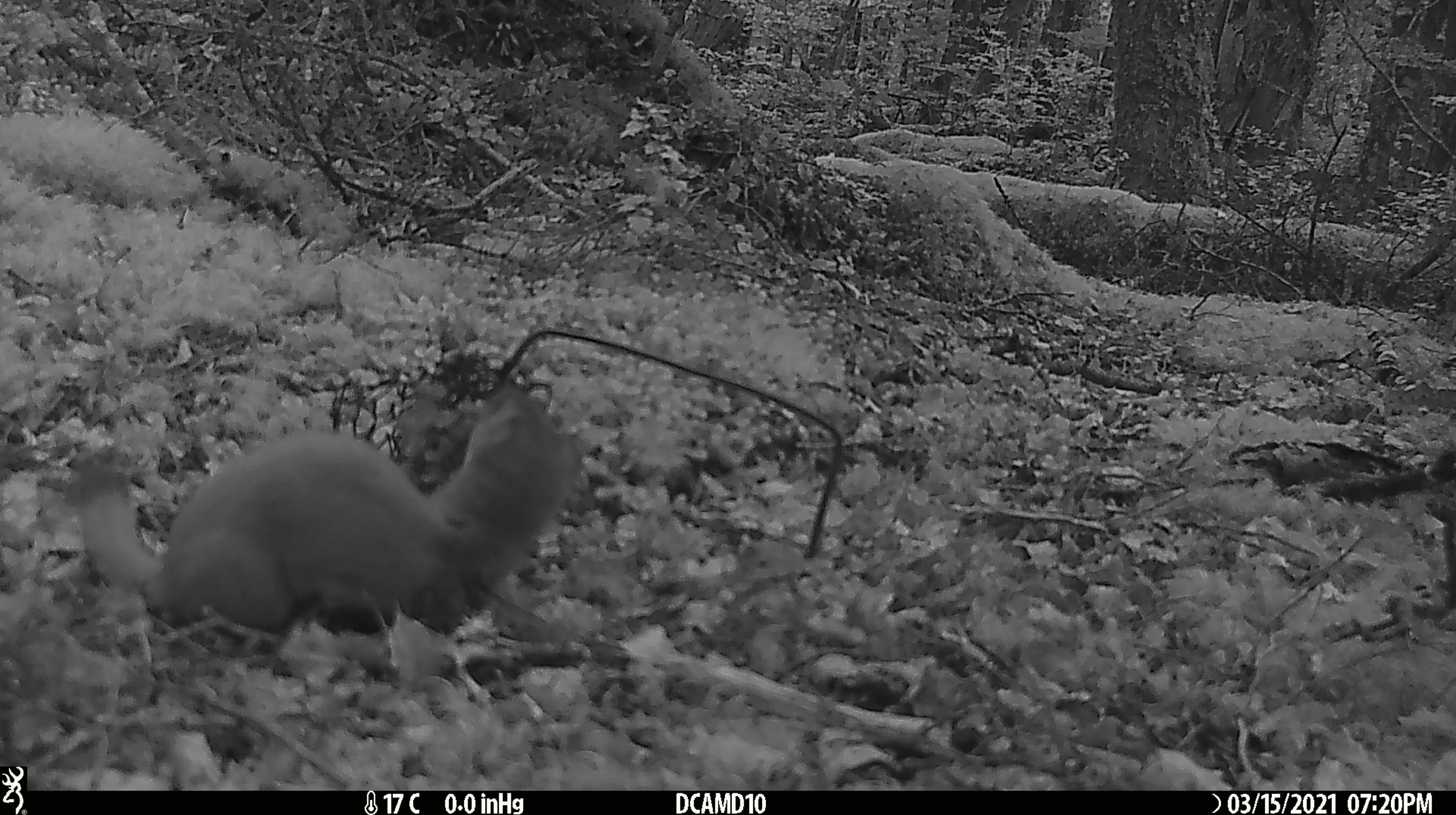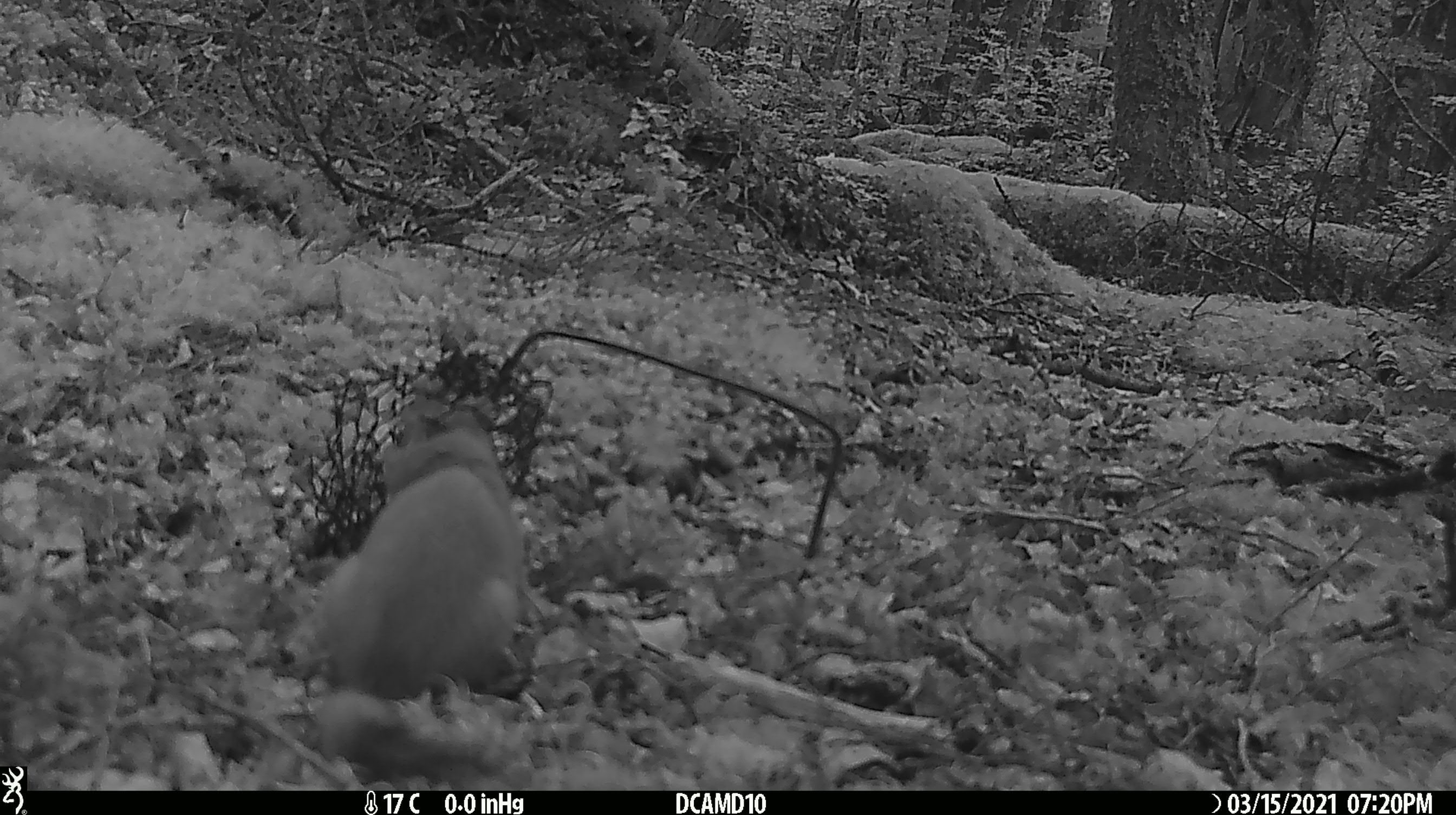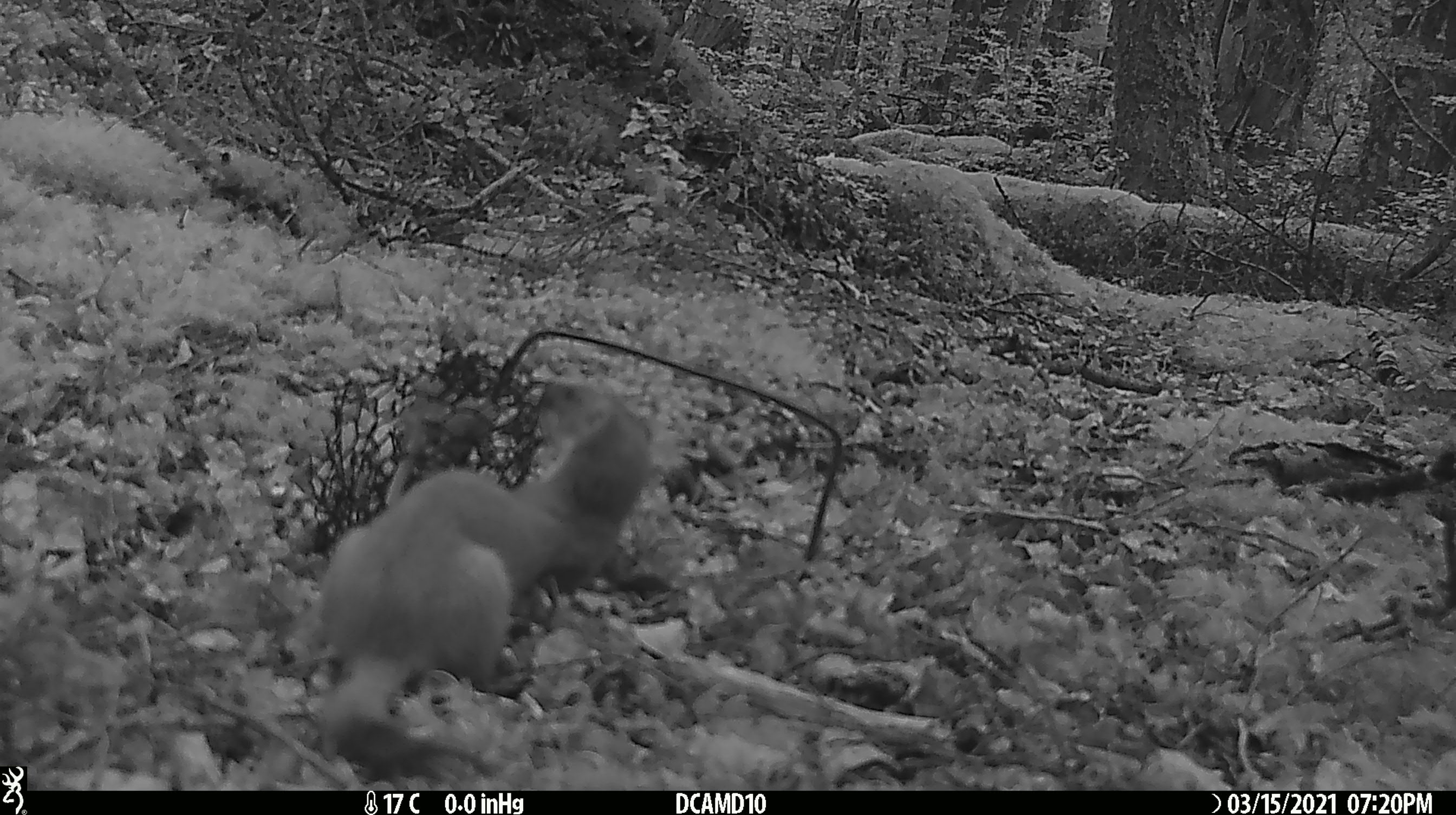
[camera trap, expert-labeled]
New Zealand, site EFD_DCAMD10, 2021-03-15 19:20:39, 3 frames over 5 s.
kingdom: Animalia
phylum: Chordata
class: Mammalia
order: Carnivora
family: Mustelidae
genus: Mustela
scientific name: Mustela erminea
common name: stoat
Stoat (Mustela erminea).